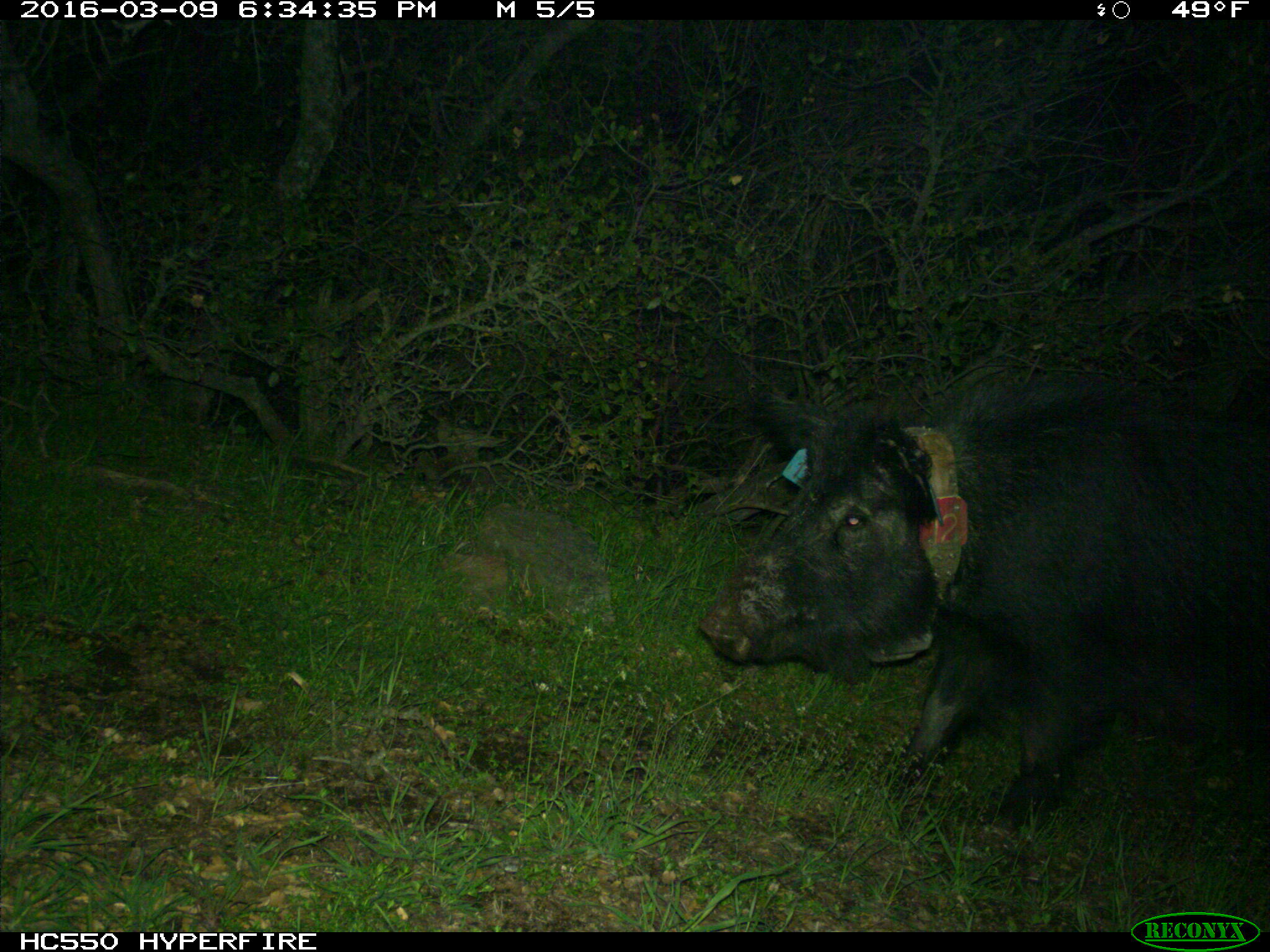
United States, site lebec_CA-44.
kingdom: Animalia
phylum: Chordata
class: Mammalia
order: Artiodactyla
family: Suidae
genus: Sus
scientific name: Sus scrofa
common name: wild boar